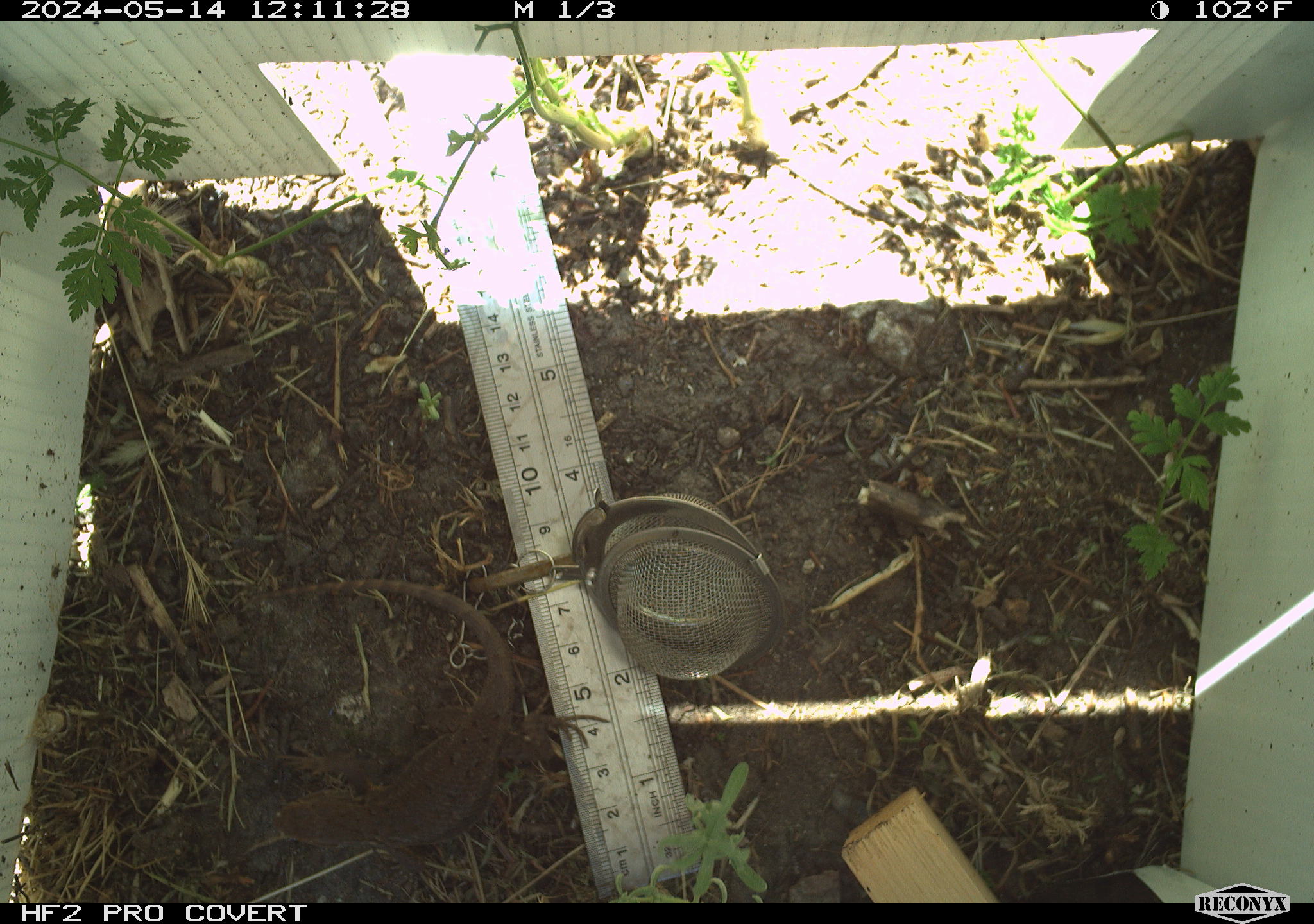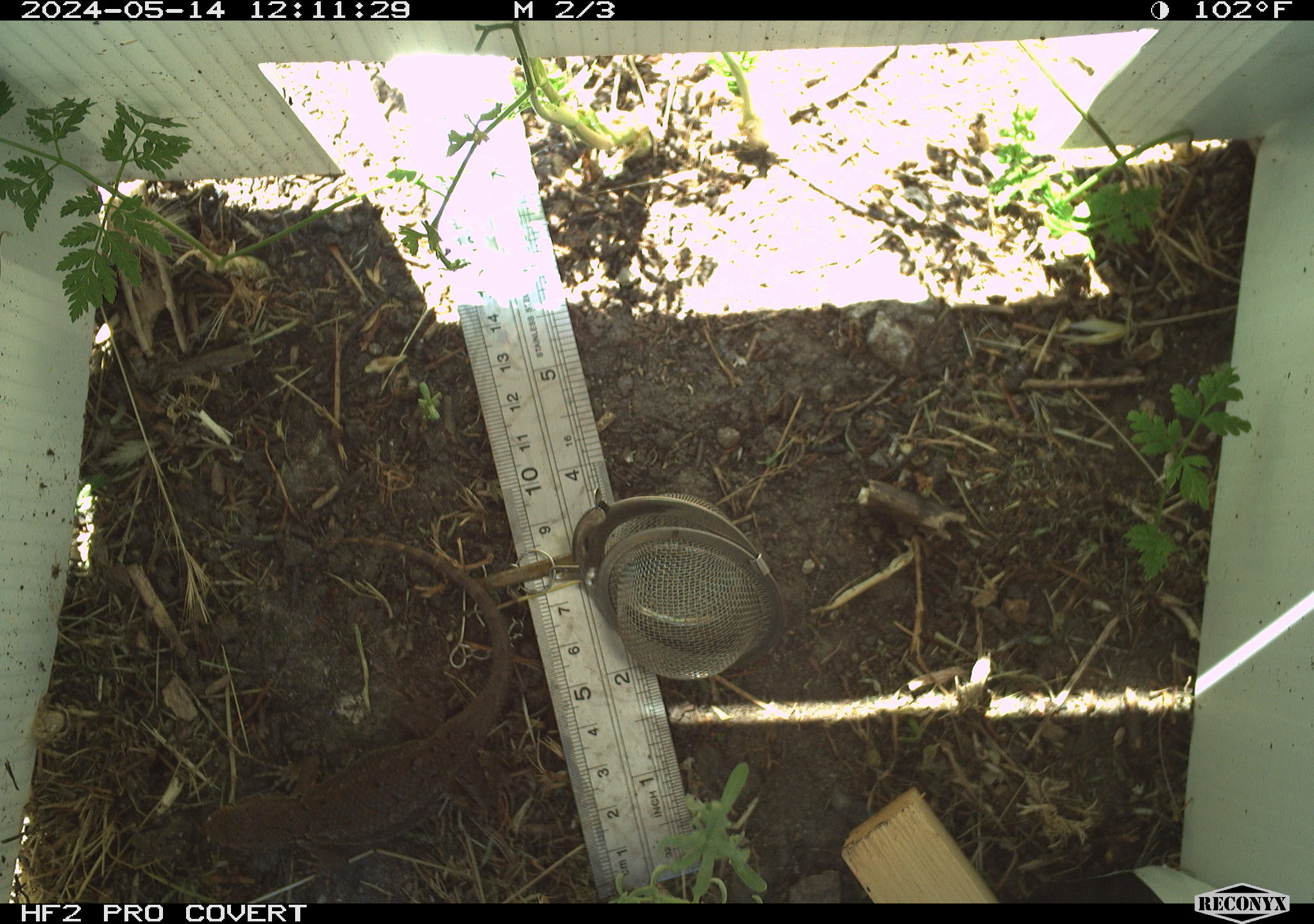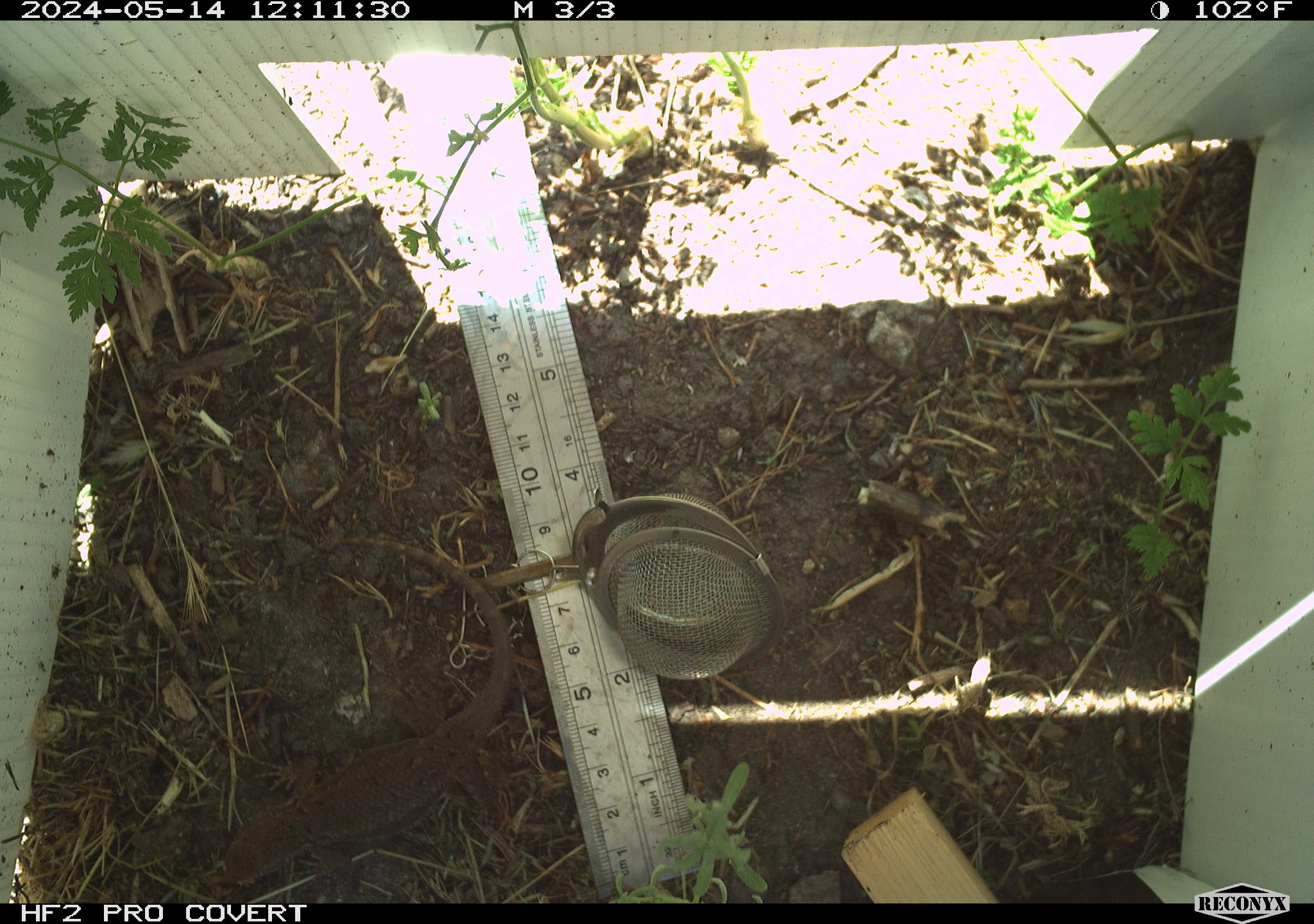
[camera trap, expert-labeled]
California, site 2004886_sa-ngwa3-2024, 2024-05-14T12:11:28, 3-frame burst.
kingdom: Animalia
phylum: Chordata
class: Reptilia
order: Squamata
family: Phrynosomatidae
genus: Sceloporus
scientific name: Sceloporus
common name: spiny lizards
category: sceloporus species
Sceloporus species (spiny lizards) (Sceloporus).